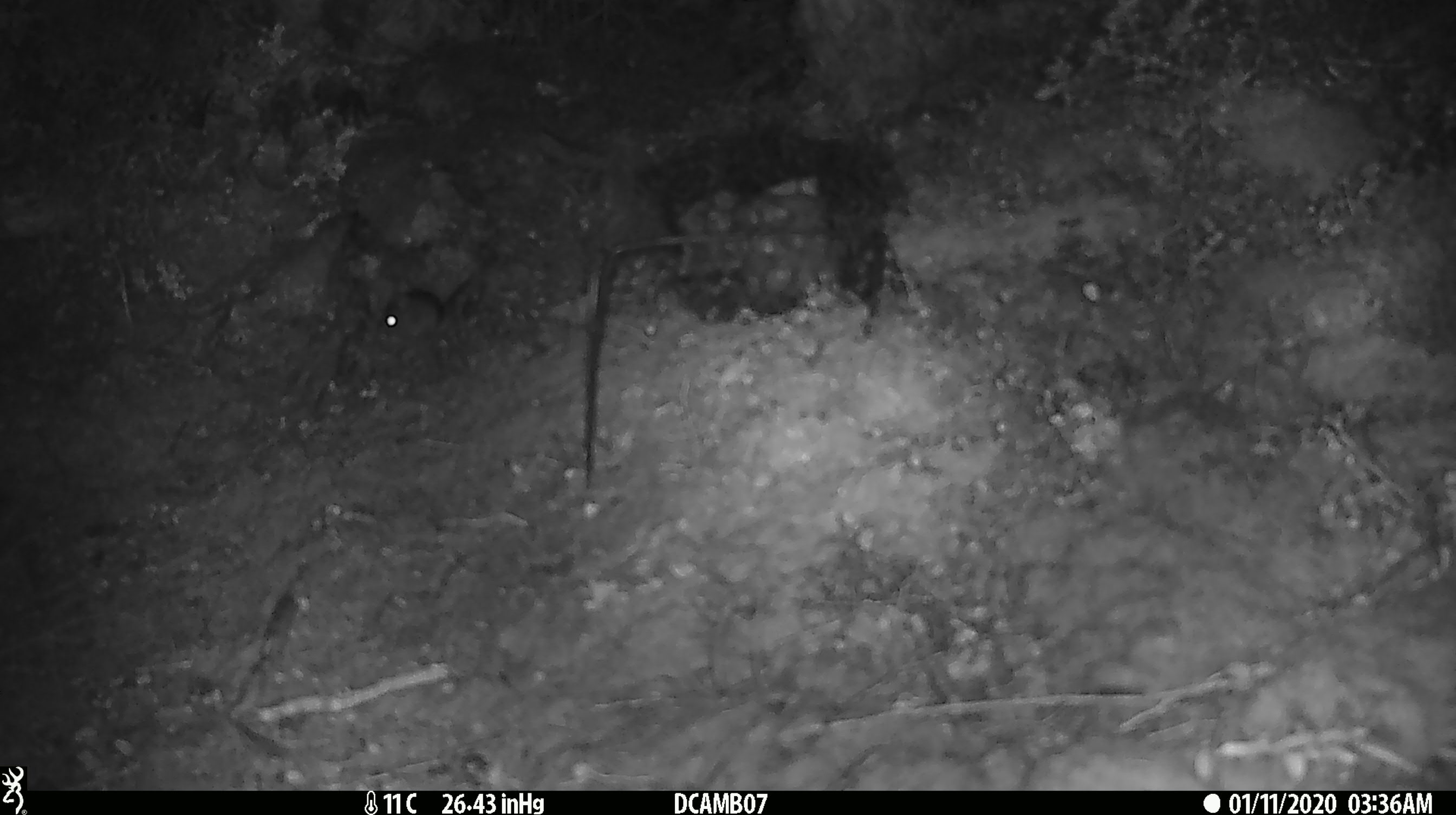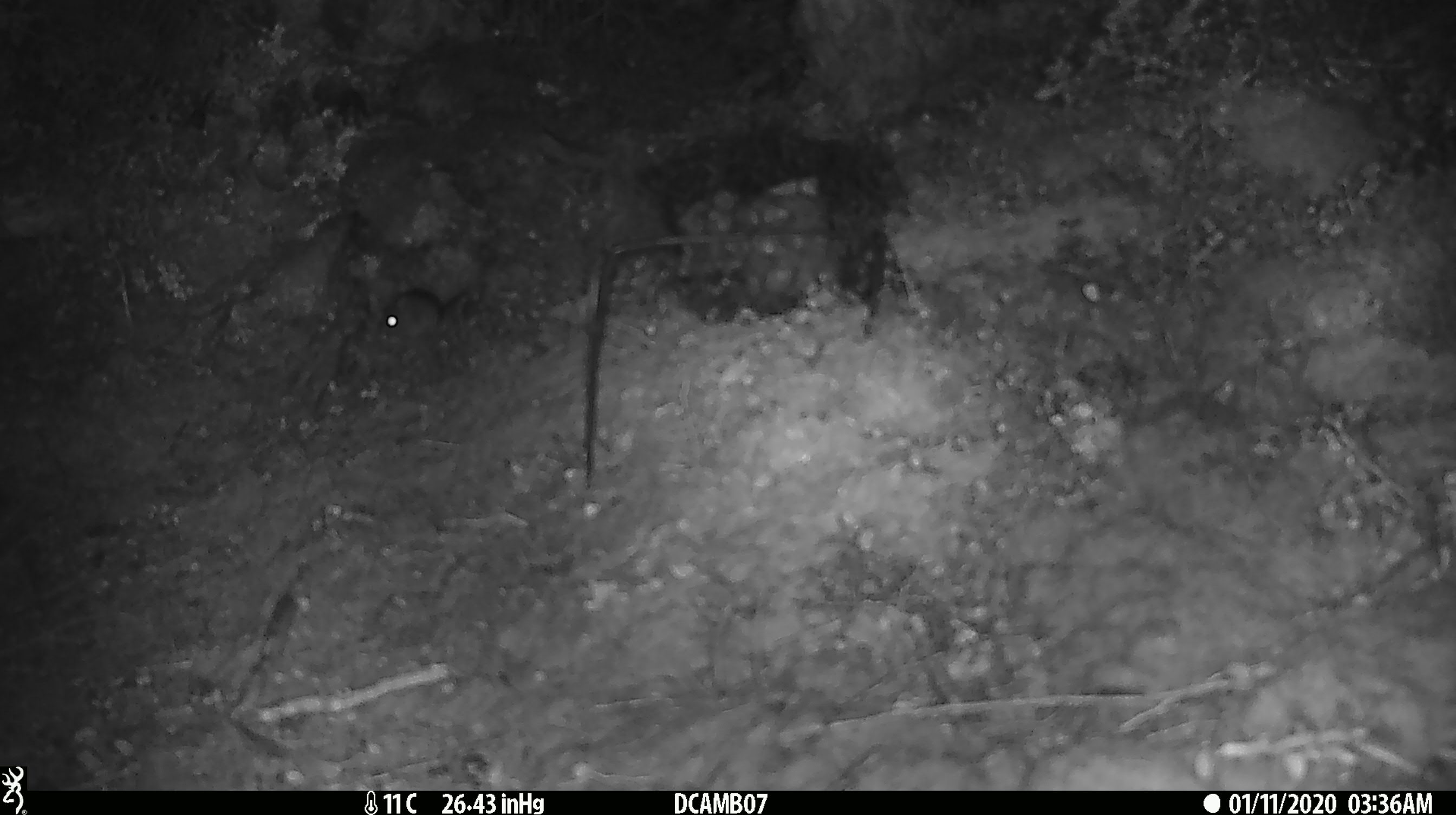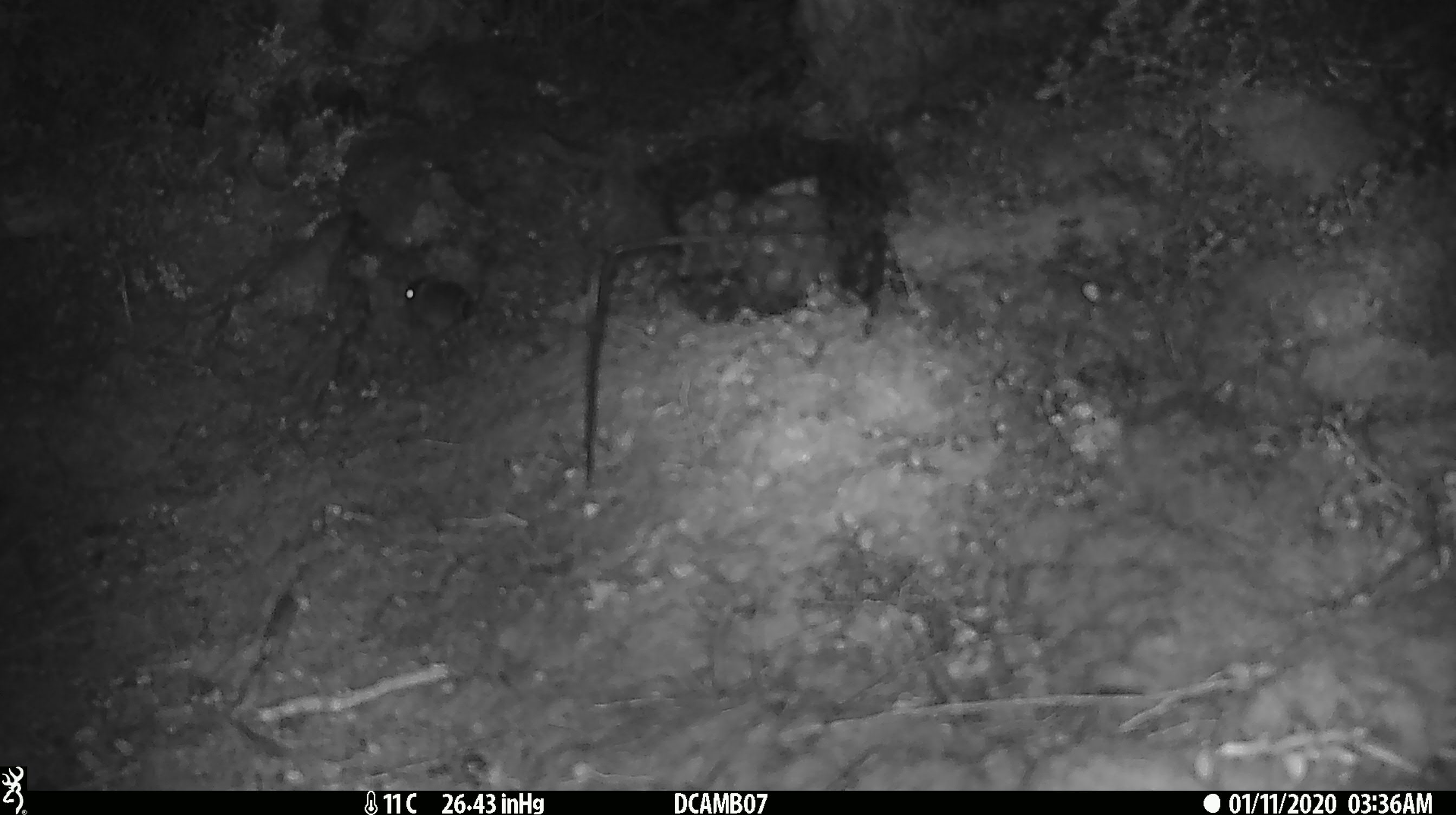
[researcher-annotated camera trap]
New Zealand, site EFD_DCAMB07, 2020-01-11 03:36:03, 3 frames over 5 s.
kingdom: Animalia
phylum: Chordata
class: Mammalia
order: Rodentia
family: Muridae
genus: Mus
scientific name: Mus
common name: mouse